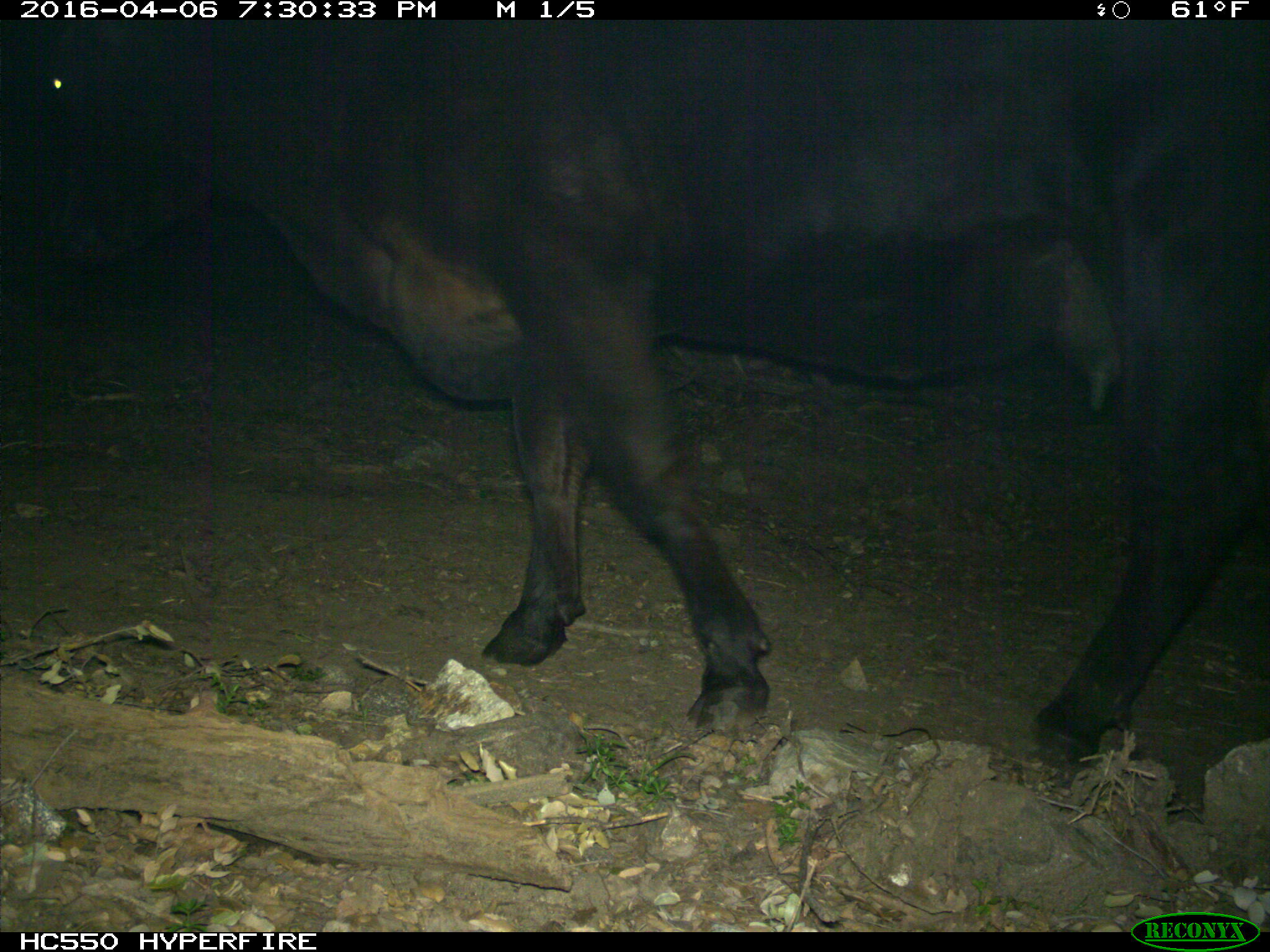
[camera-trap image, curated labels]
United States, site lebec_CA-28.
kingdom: Animalia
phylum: Chordata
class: Mammalia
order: Artiodactyla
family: Bovidae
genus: Bos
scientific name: Bos taurus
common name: domestic cow